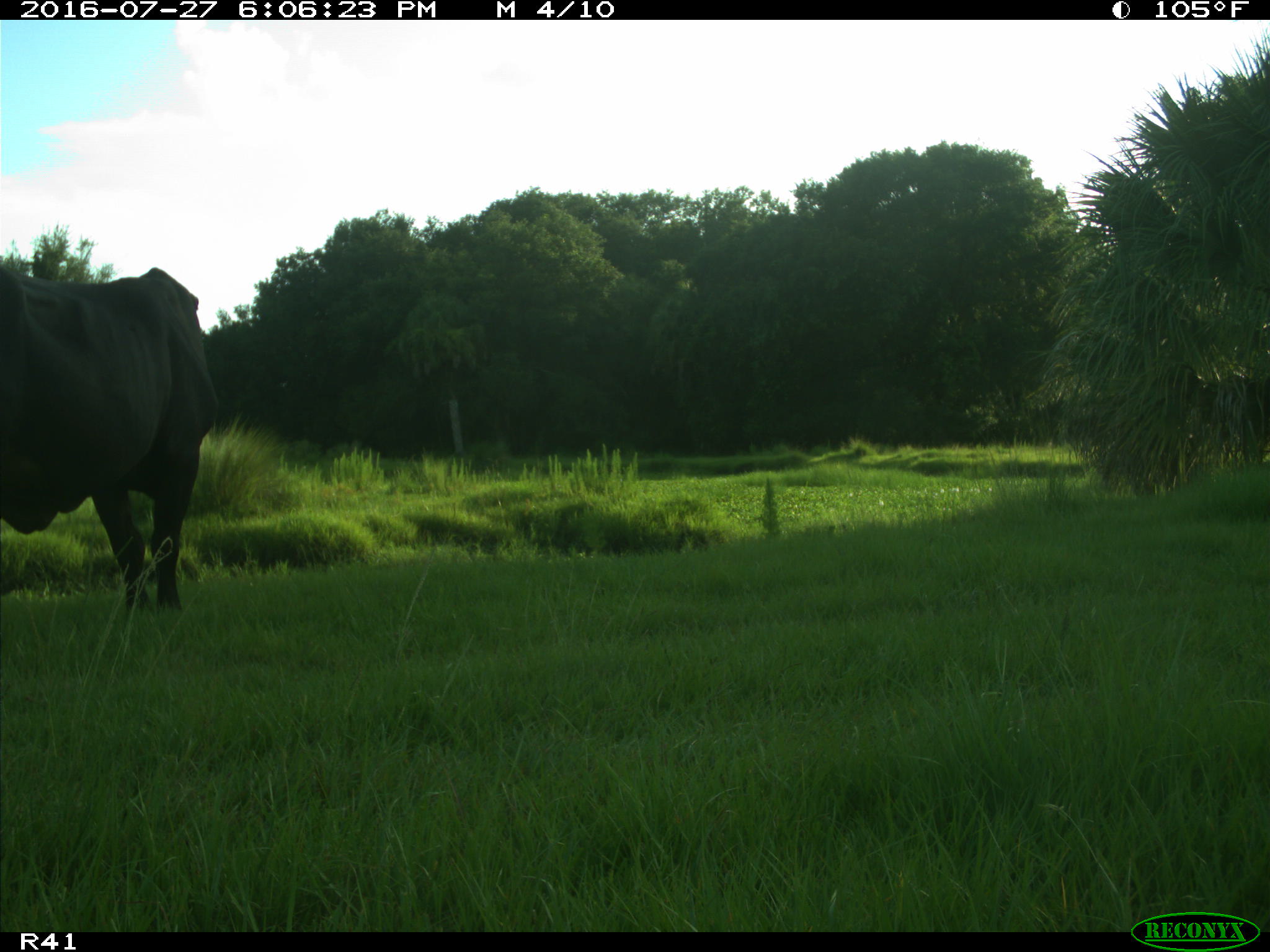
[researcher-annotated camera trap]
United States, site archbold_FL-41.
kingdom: Animalia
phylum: Chordata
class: Mammalia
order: Artiodactyla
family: Bovidae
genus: Bos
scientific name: Bos taurus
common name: domestic cow